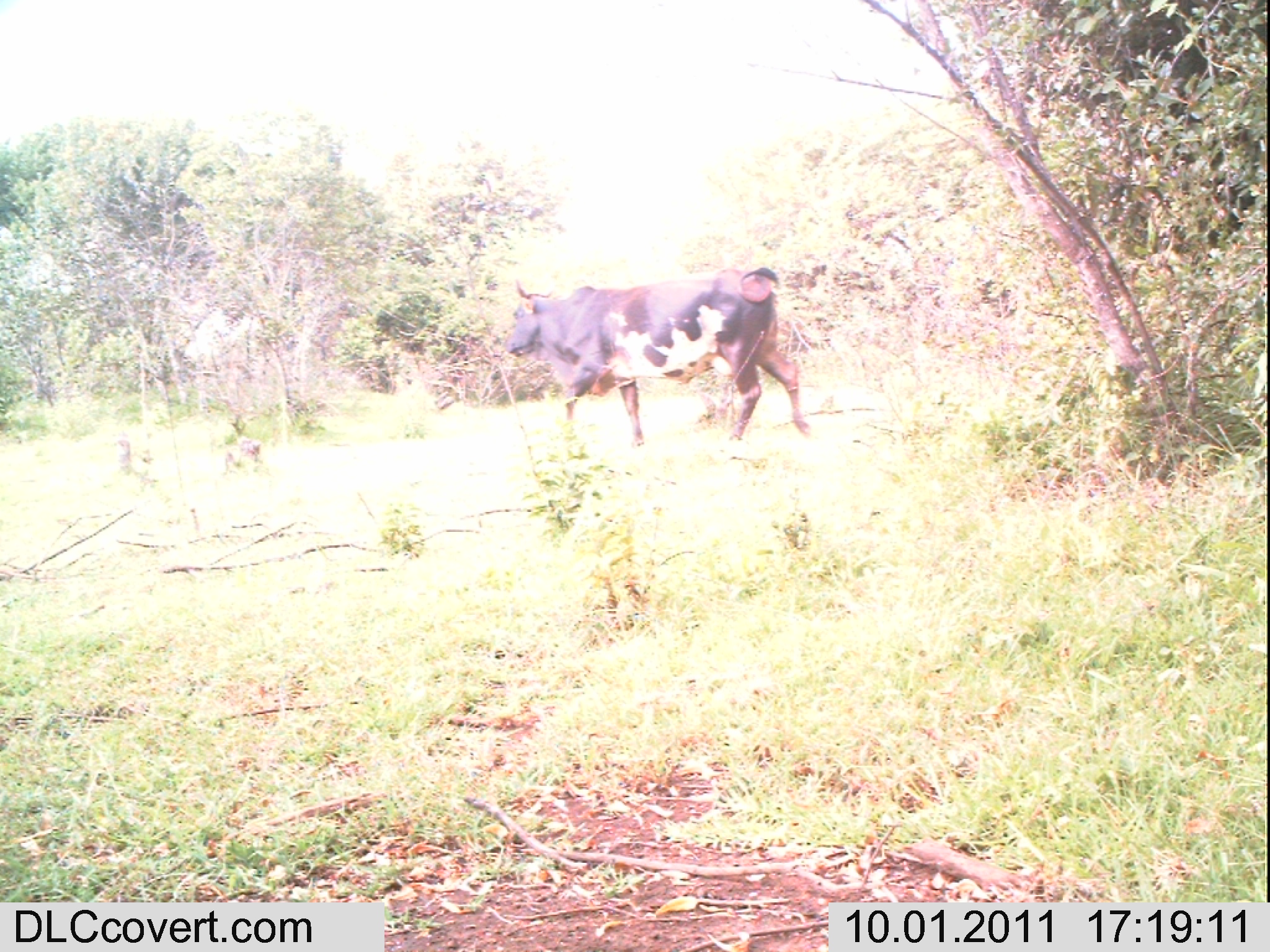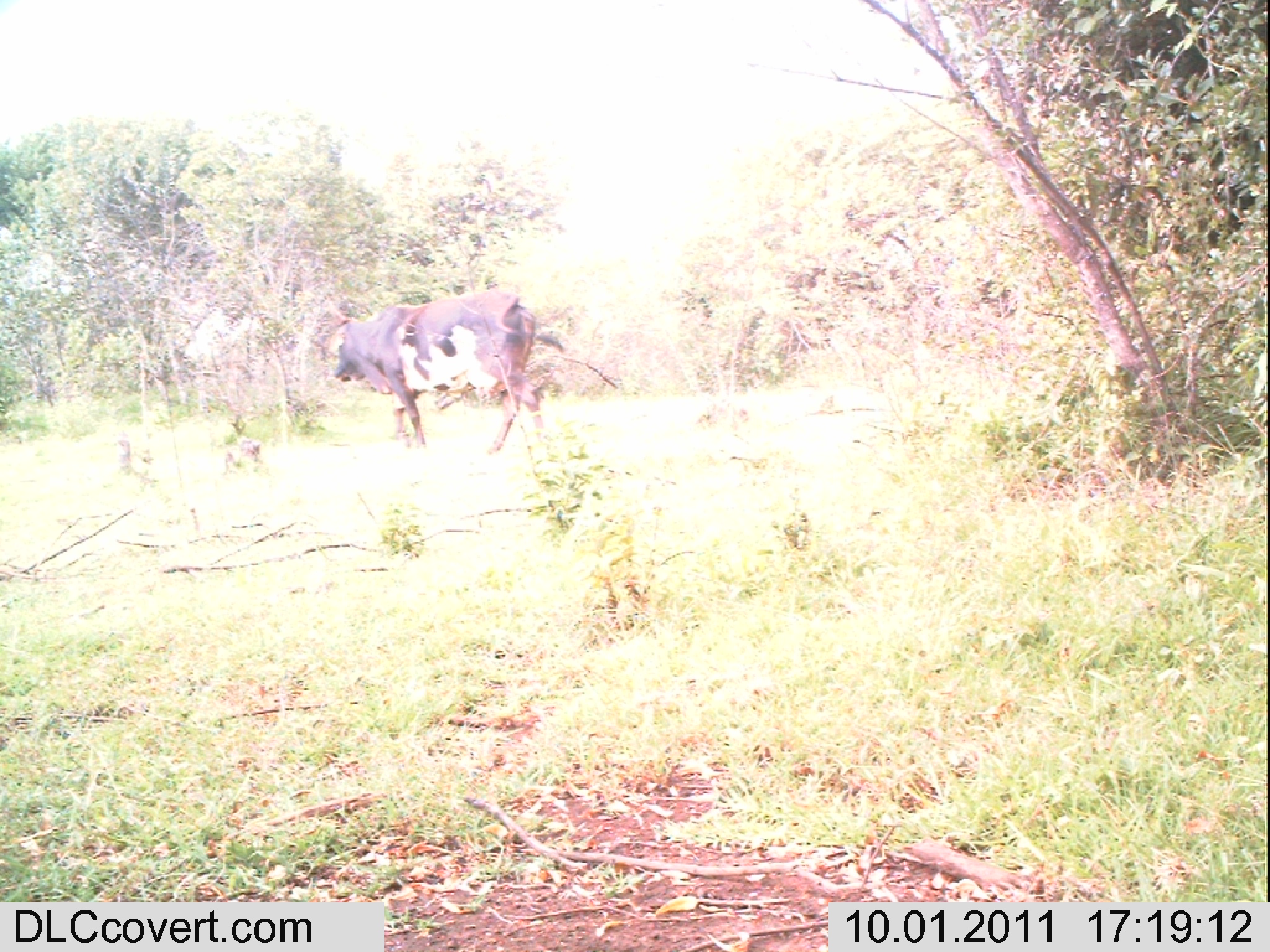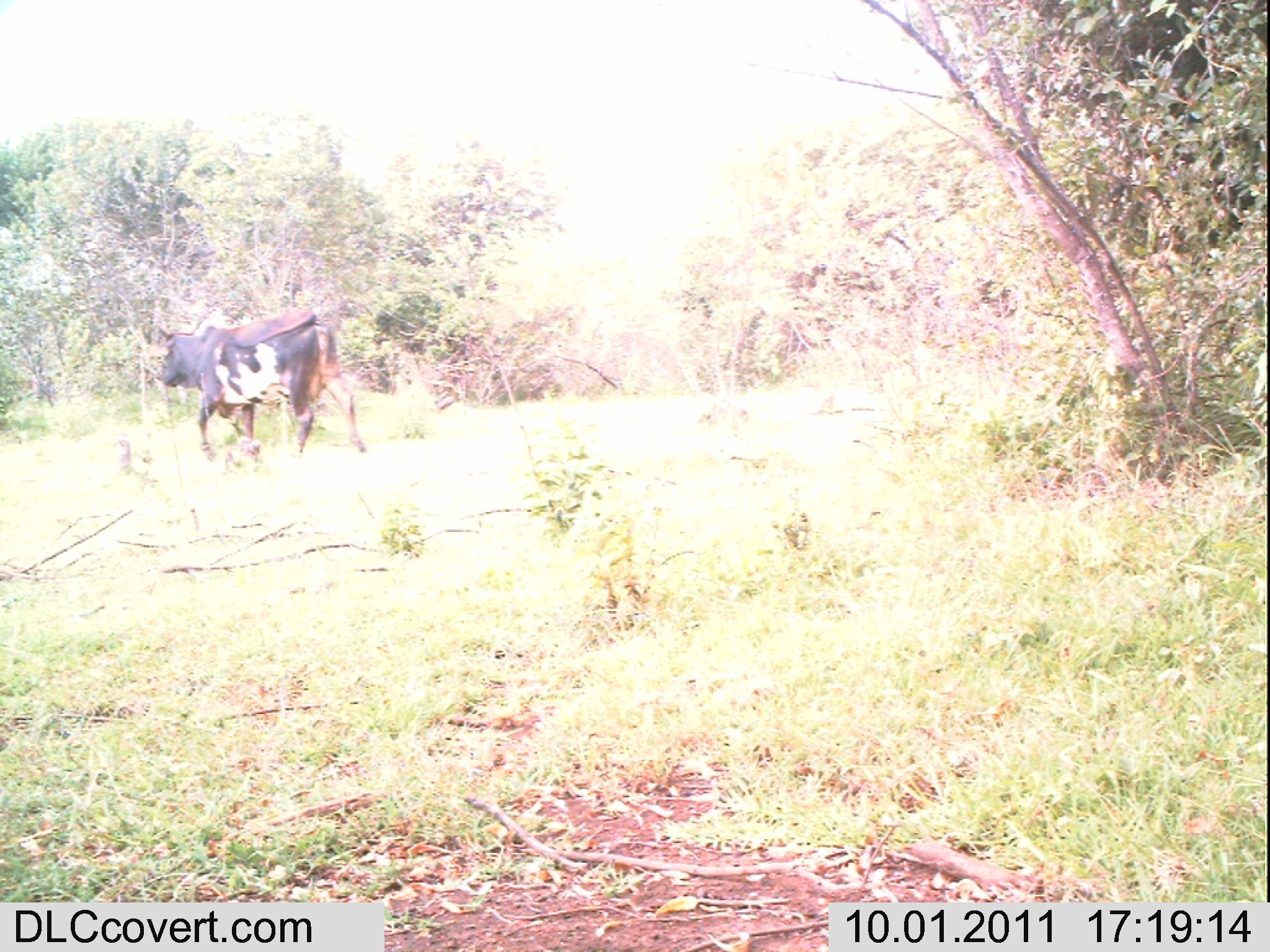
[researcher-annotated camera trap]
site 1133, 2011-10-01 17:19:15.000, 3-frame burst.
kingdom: Animalia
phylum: Chordata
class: Mammalia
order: Artiodactyla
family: Bovidae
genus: Bos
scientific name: Bos taurus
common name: domestic cattle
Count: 1.